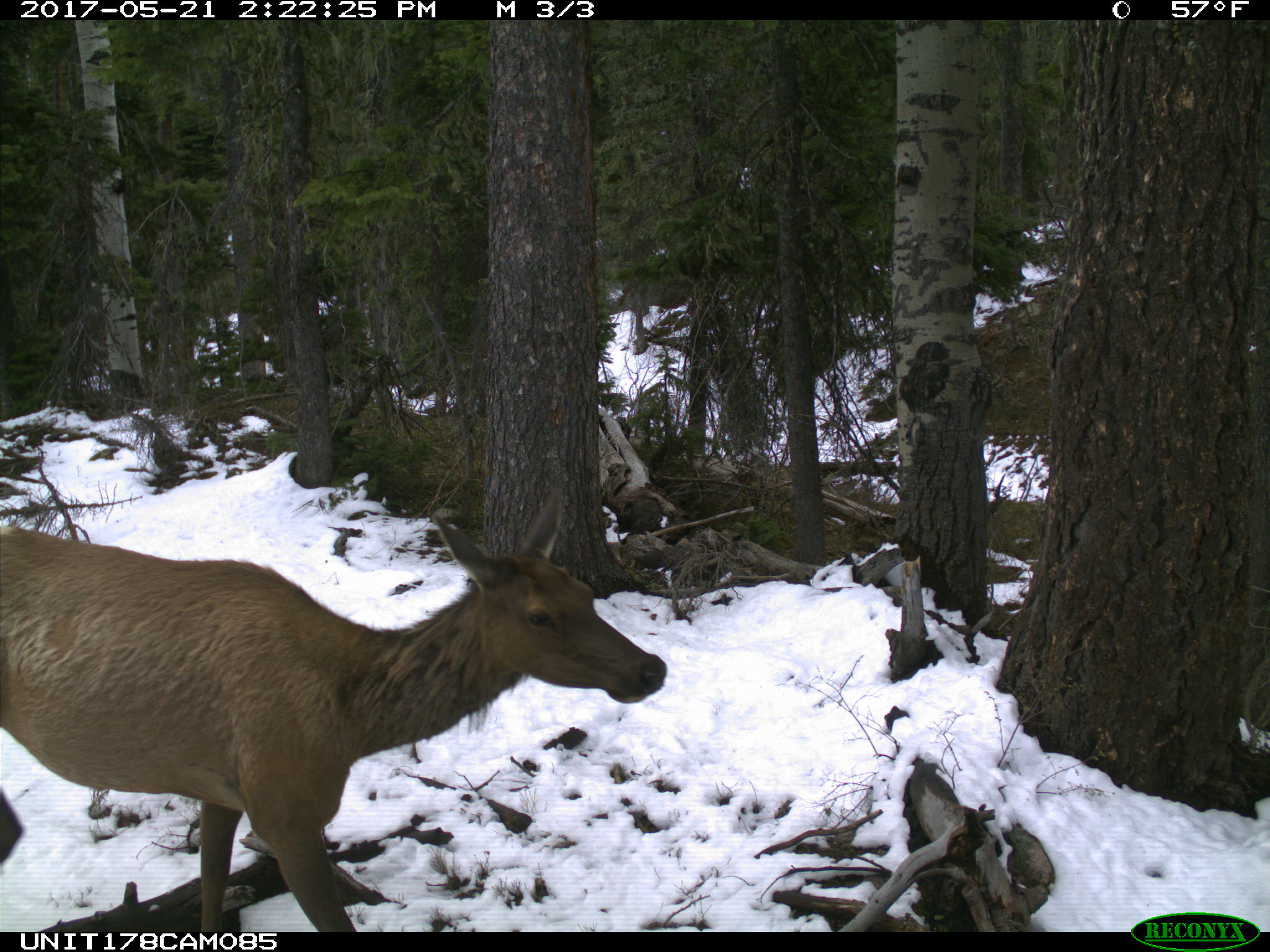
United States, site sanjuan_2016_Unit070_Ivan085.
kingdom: Animalia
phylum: Chordata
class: Mammalia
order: Artiodactyla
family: Cervidae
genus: Cervus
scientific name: Cervus elaphus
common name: red deer